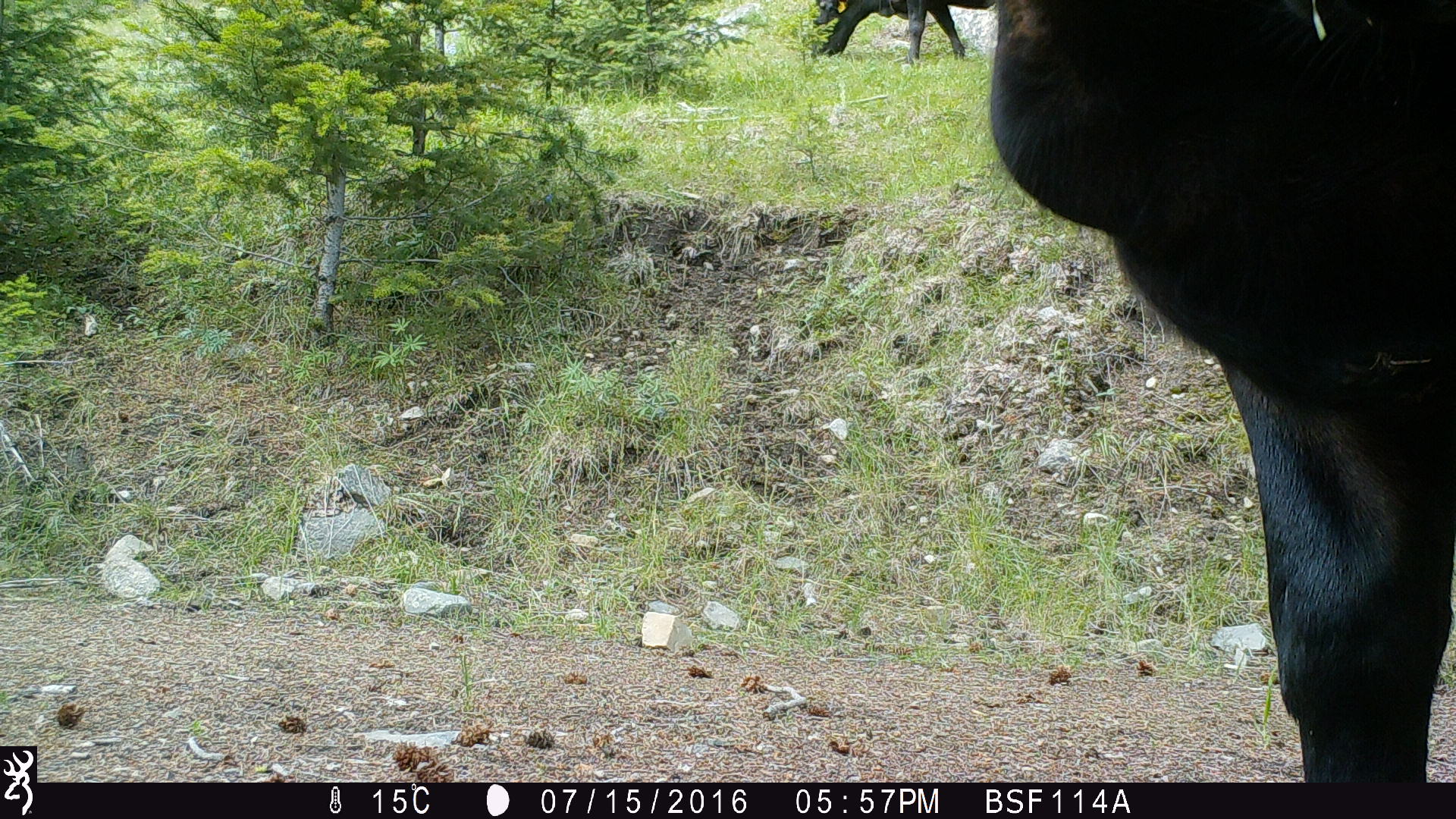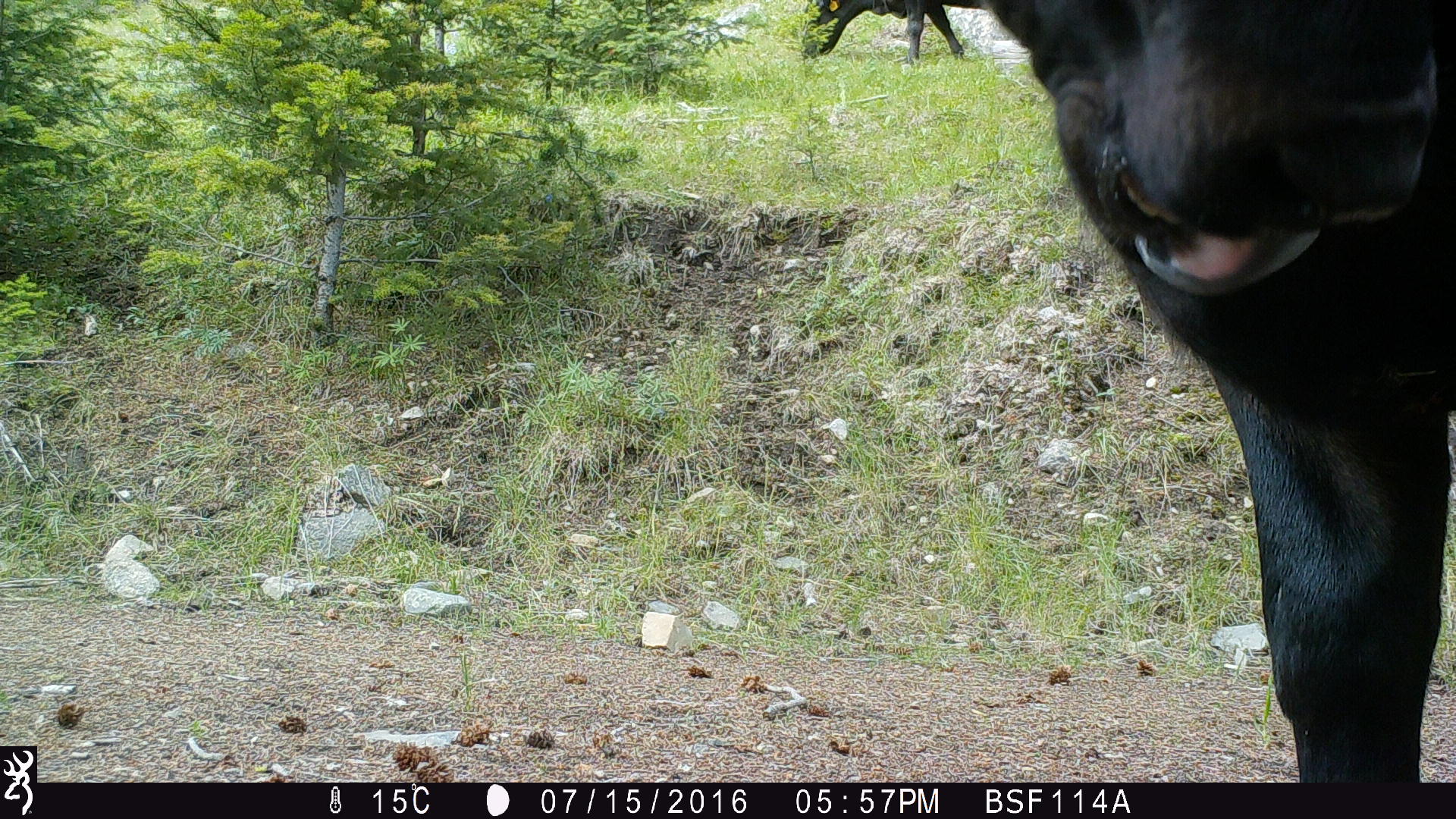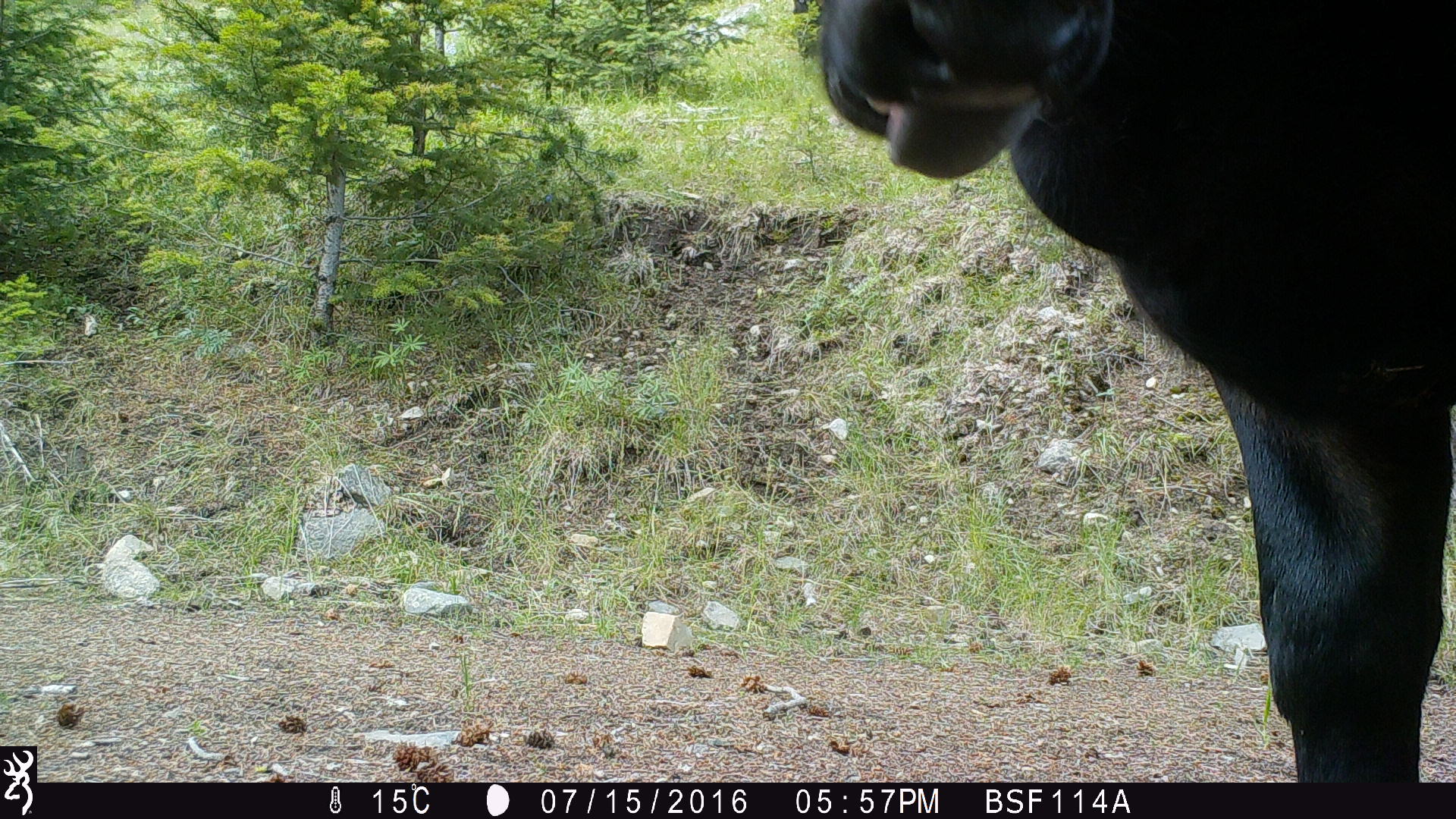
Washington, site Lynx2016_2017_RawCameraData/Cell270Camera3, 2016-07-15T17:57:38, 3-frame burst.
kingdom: Animalia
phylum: Chordata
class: Mammalia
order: Artiodactyla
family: Bovidae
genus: Bos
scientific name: Bos taurus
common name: domestic cattle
Domestic cattle (Bos taurus). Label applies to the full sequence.